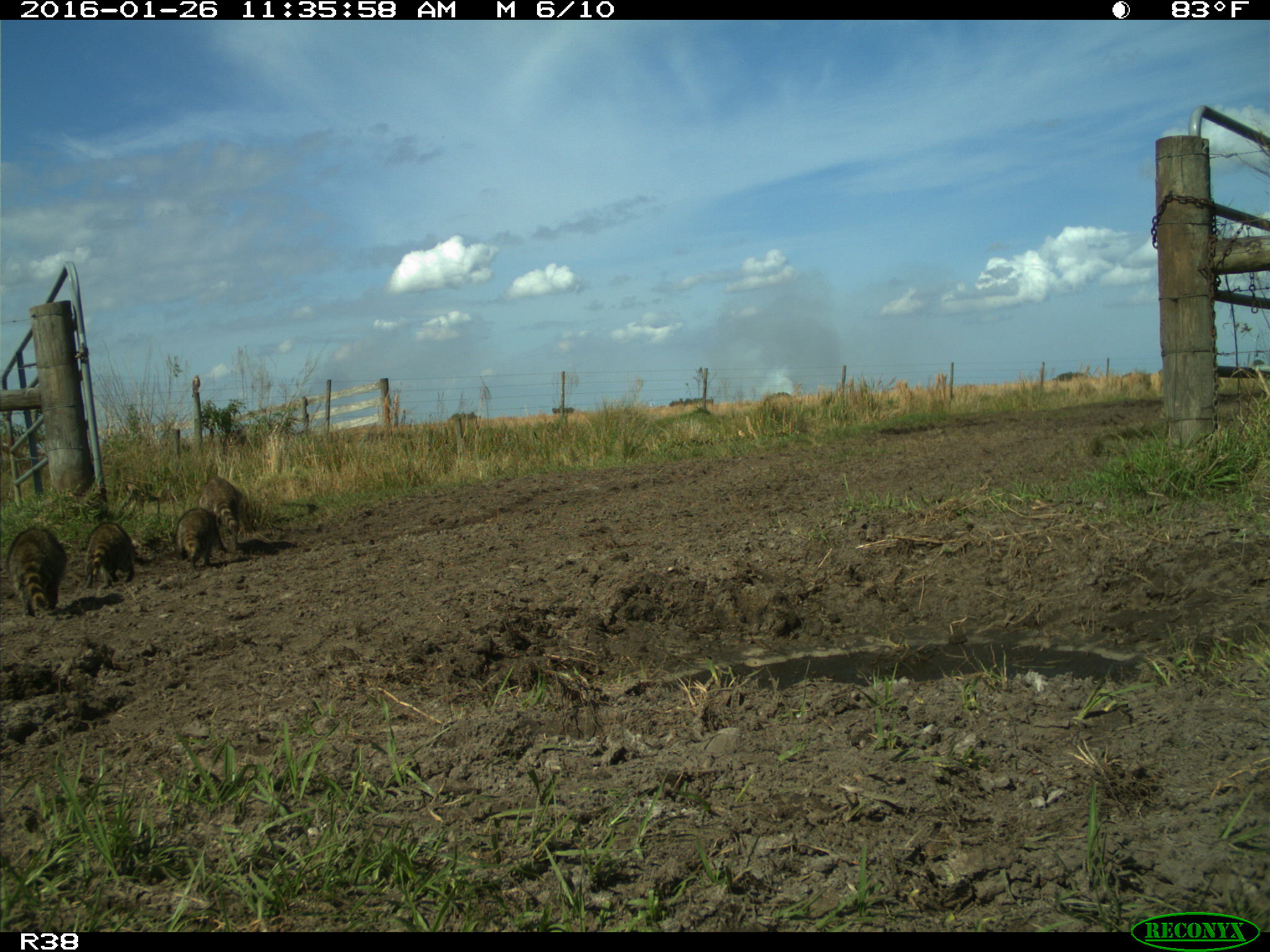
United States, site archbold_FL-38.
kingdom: Animalia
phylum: Chordata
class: Mammalia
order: Carnivora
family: Procyonidae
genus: Procyon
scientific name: Procyon lotor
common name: common raccoon